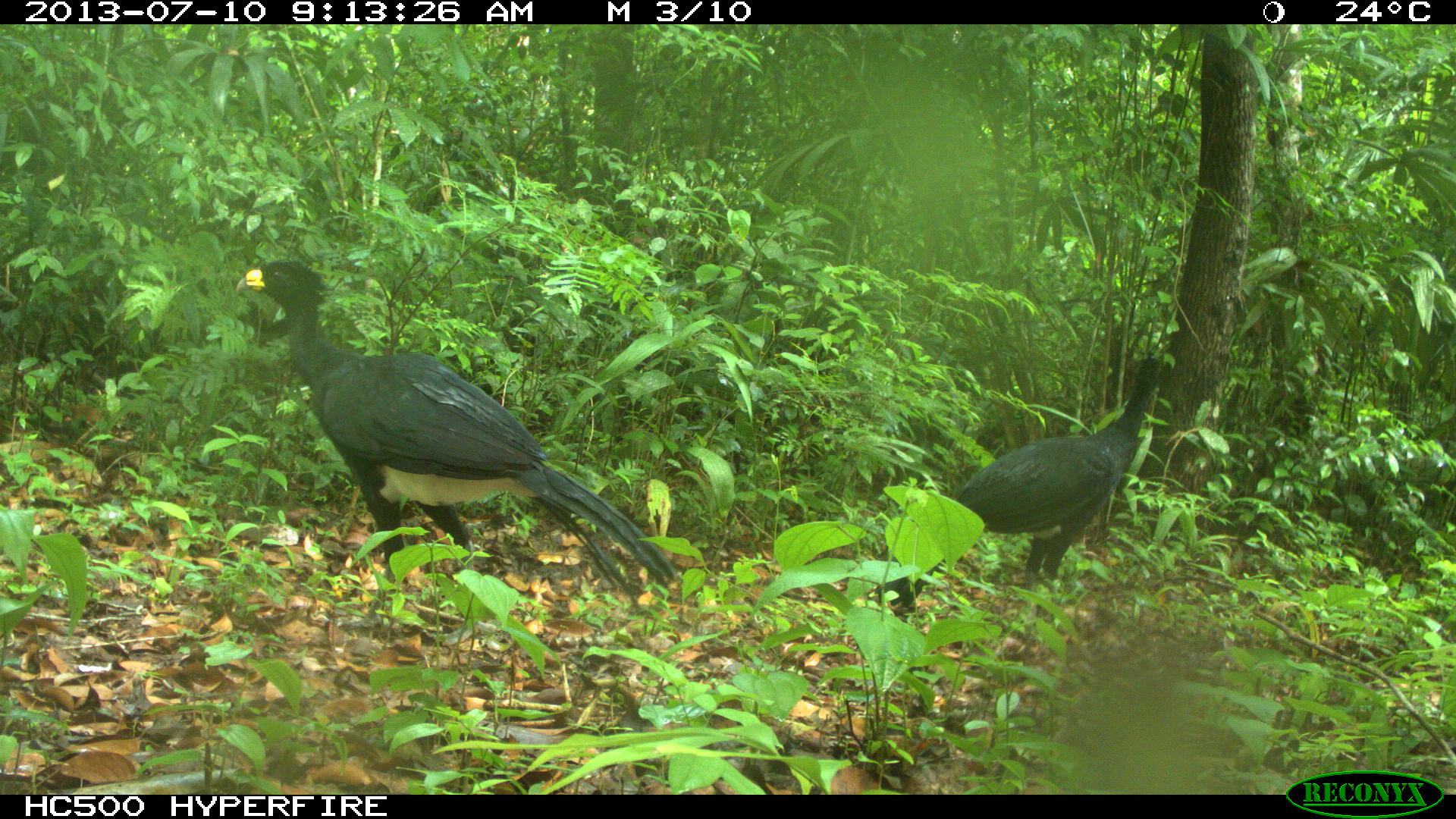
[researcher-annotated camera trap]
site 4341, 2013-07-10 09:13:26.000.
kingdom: Animalia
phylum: Chordata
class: Aves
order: Galliformes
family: Cracidae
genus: Crax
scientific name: Crax rubra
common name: great curassow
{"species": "Crax rubra (great curassow)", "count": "2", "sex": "male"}